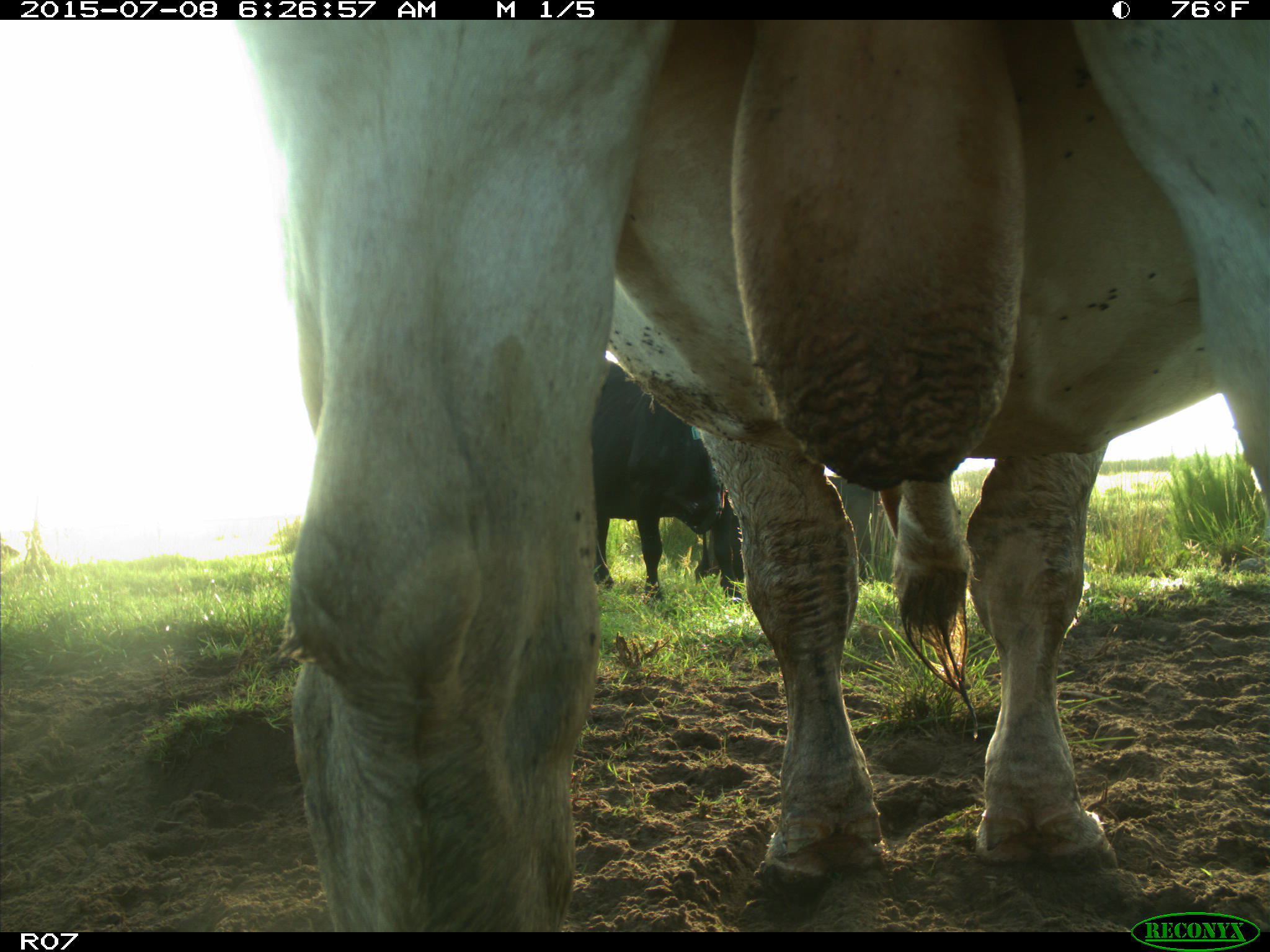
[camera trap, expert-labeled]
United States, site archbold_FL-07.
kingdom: Animalia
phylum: Chordata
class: Mammalia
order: Artiodactyla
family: Bovidae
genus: Bos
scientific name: Bos taurus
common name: domestic cow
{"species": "Bos taurus (domestic cow)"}